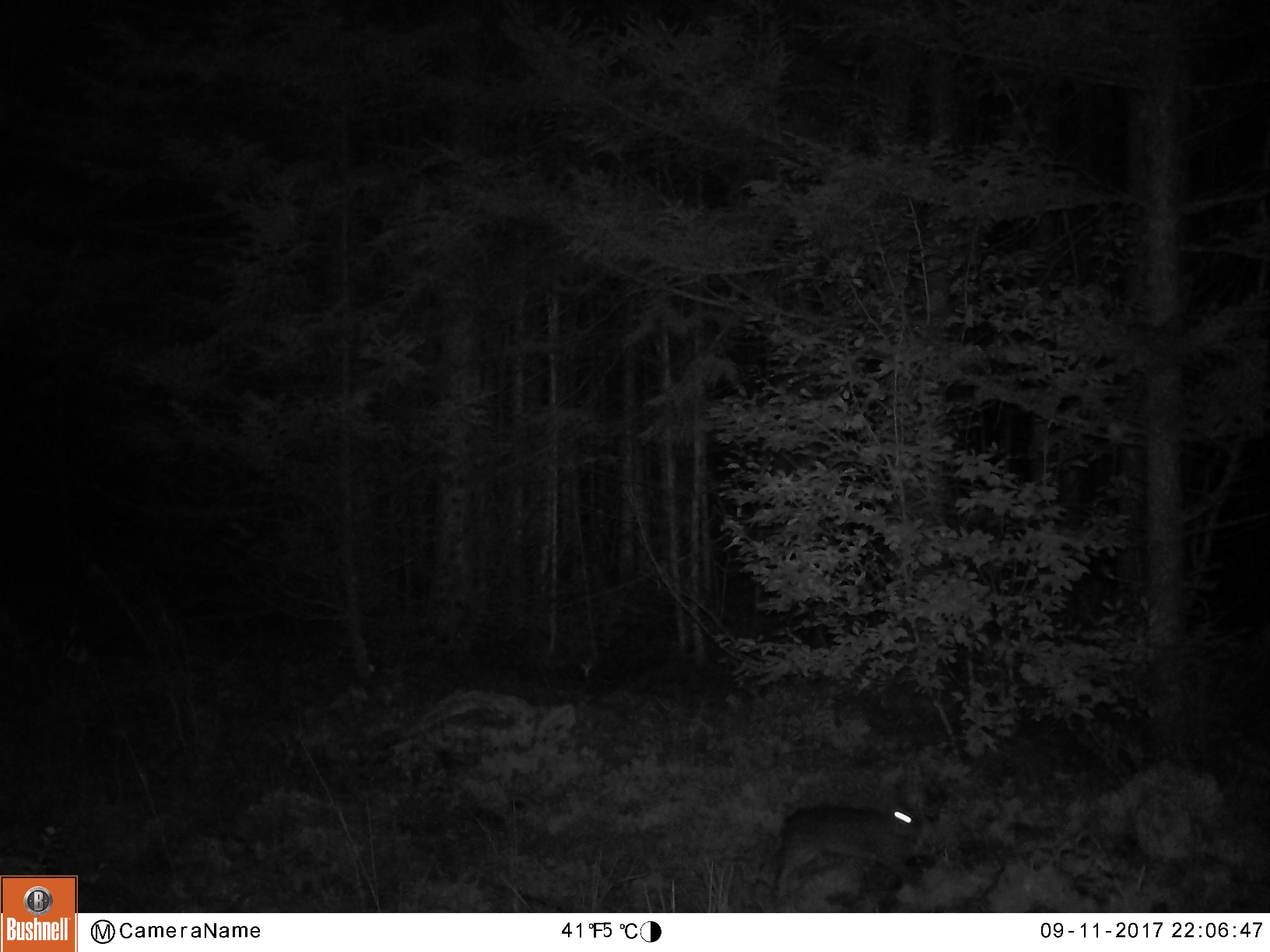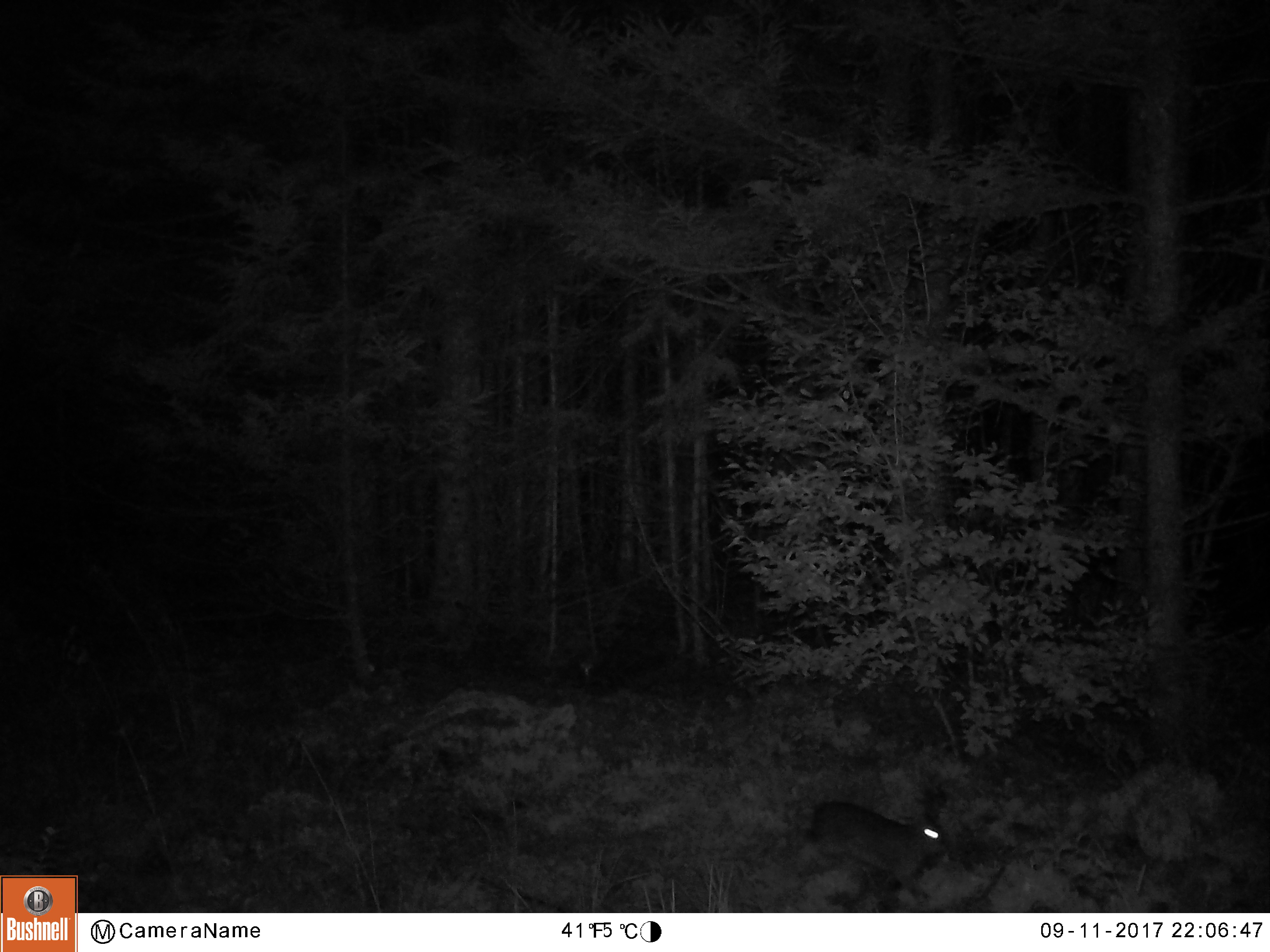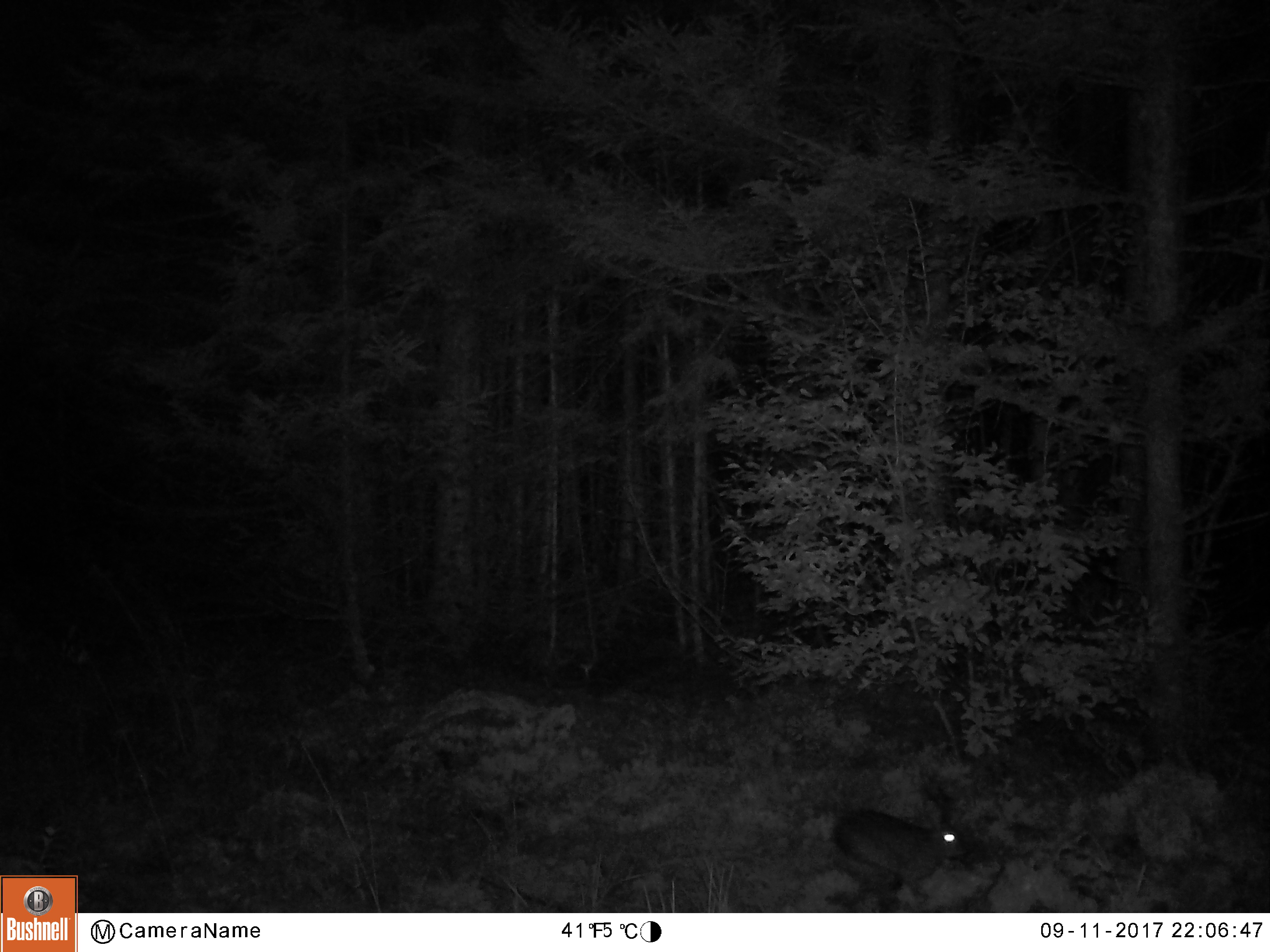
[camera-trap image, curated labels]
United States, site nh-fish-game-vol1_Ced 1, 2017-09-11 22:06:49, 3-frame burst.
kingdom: Animalia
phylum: Chordata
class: Mammalia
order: Lagomorpha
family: Leporidae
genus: Lepus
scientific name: Lepus americanus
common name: snowshoe hare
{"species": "snowshoe hare (Lepus americanus)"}